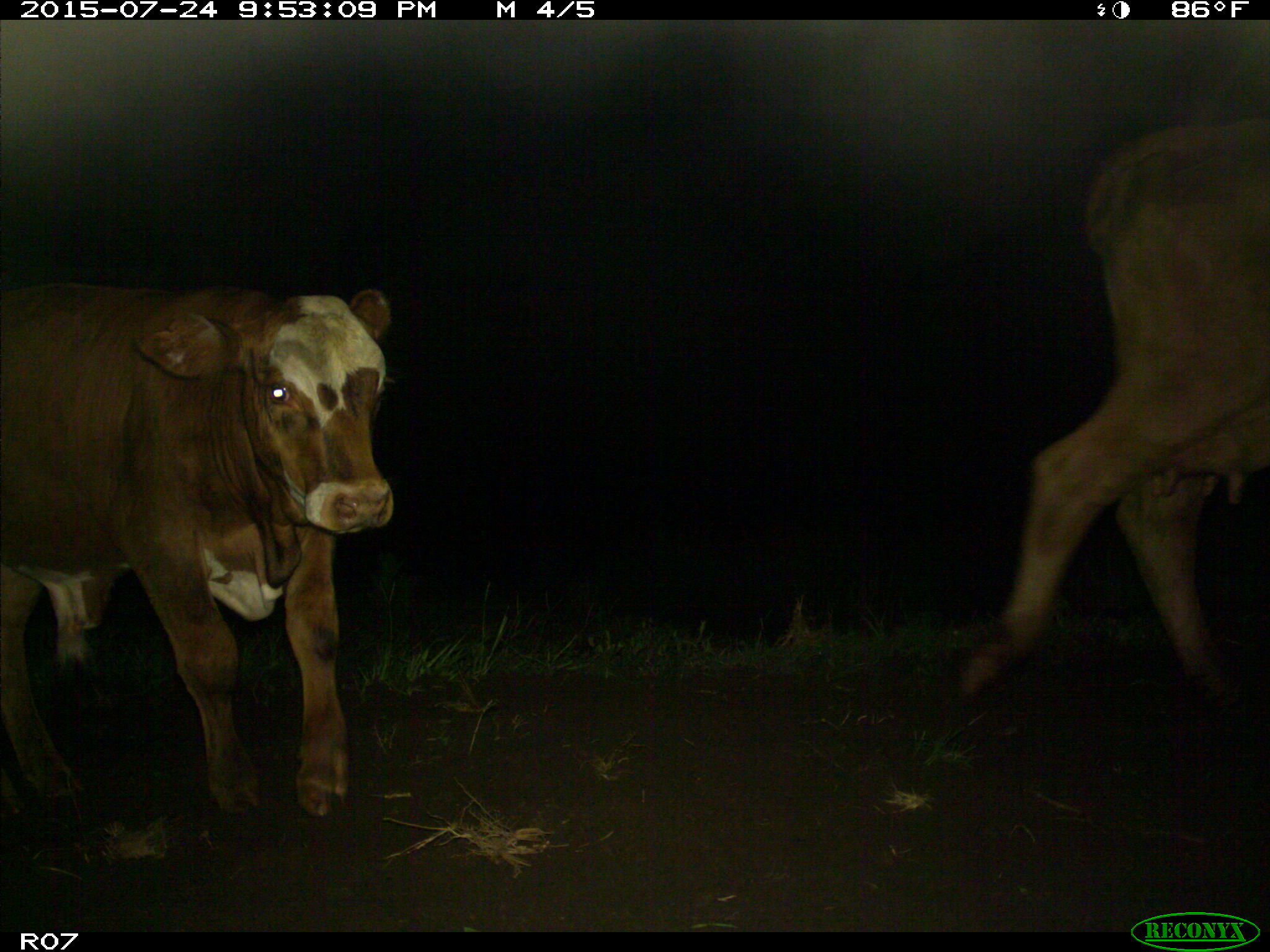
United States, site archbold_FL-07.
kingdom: Animalia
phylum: Chordata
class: Mammalia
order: Artiodactyla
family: Bovidae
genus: Bos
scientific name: Bos taurus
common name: domestic cow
Bos taurus (domestic cow).